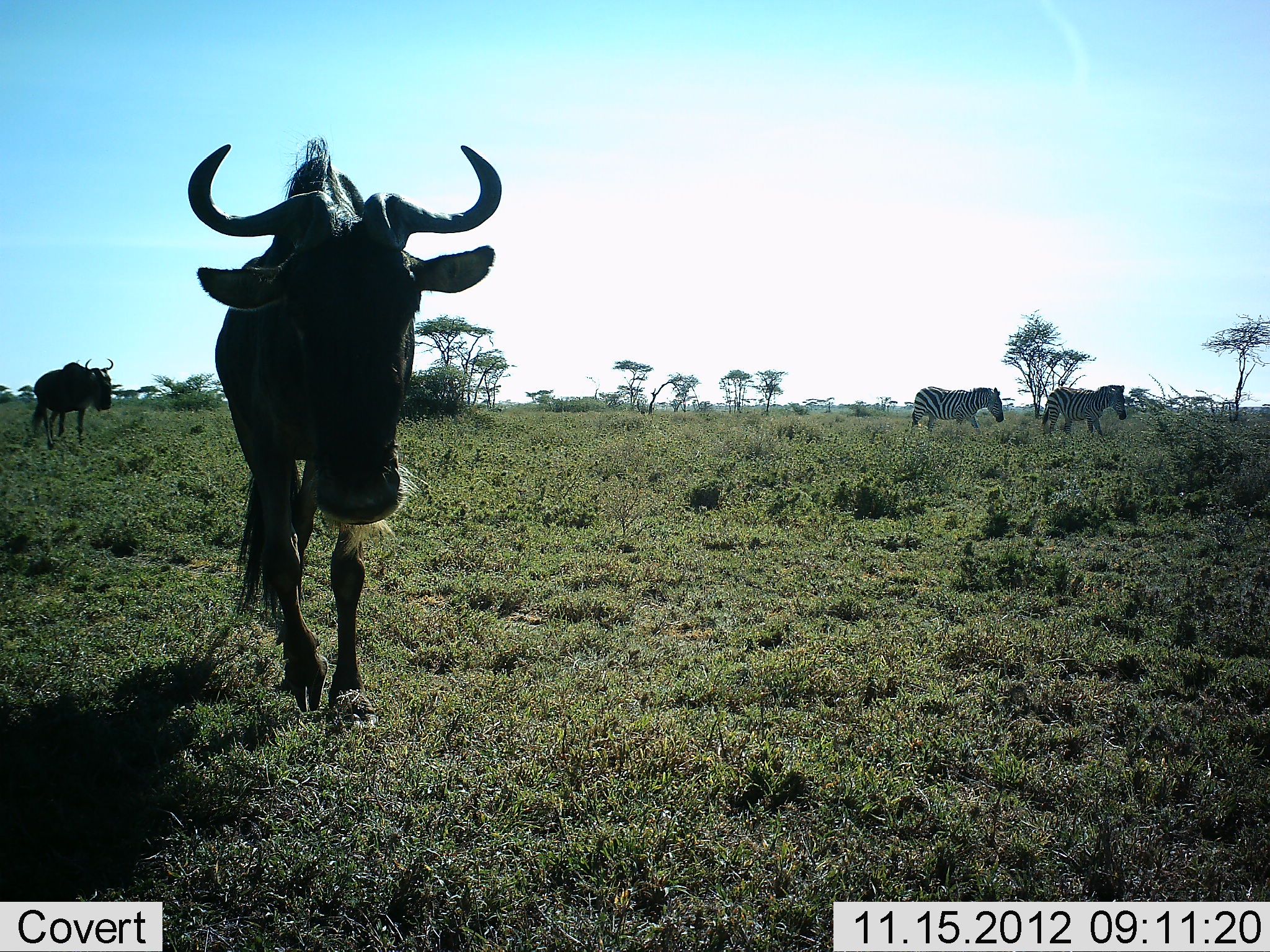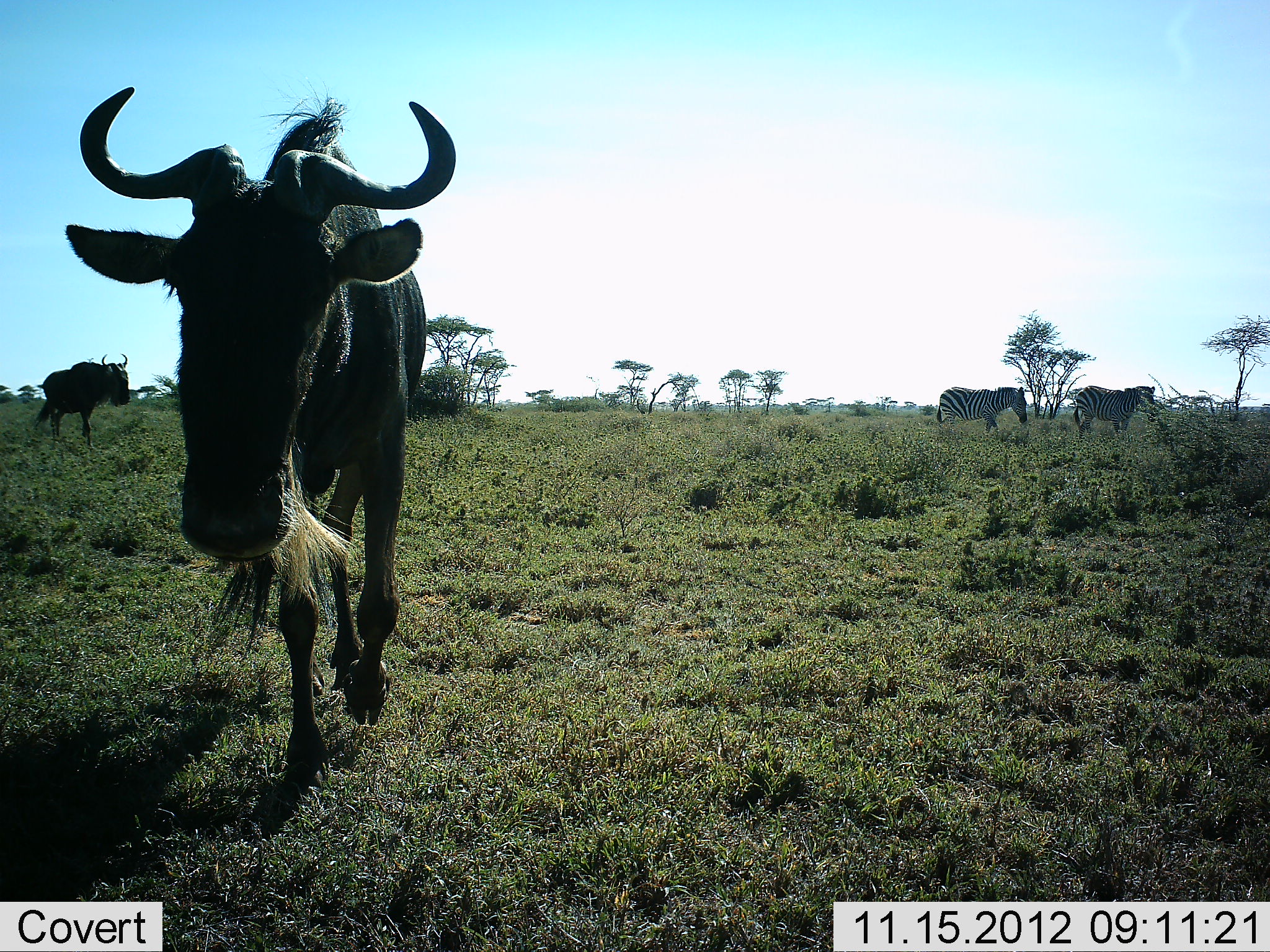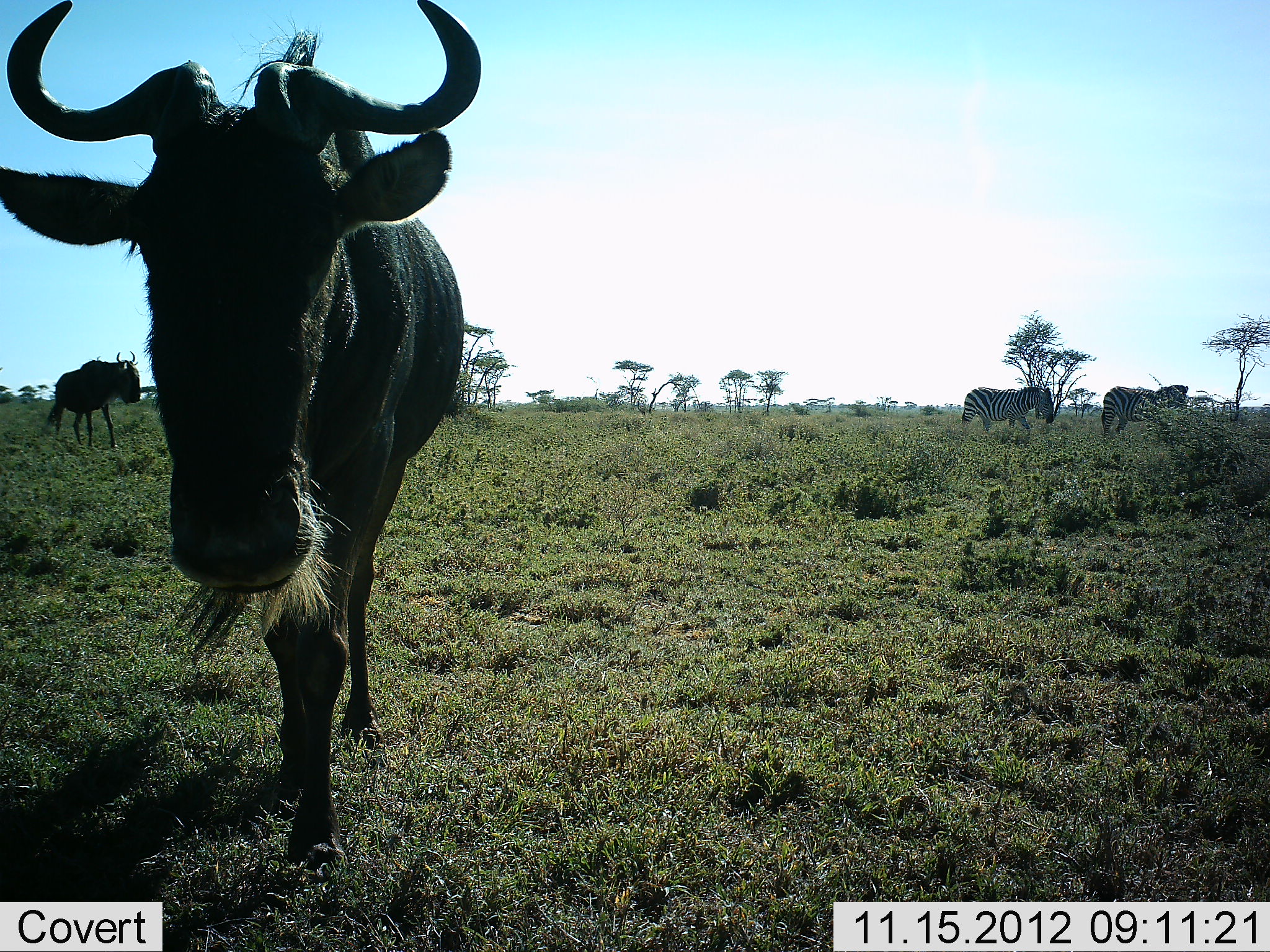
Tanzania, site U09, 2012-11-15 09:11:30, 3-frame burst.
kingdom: Animalia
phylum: Chordata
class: Mammalia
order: Artiodactyla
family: Bovidae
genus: Connochaetes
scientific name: Connochaetes taurinus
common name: blue wildebeest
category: wildebeest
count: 2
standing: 10%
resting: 10%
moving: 90%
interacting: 20%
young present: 0%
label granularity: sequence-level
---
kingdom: Animalia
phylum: Chordata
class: Mammalia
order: Perissodactyla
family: Equidae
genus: Equus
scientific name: Equus quagga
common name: plains zebra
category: zebra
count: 2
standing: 20%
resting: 10%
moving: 80%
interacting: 10%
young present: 0%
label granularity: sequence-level